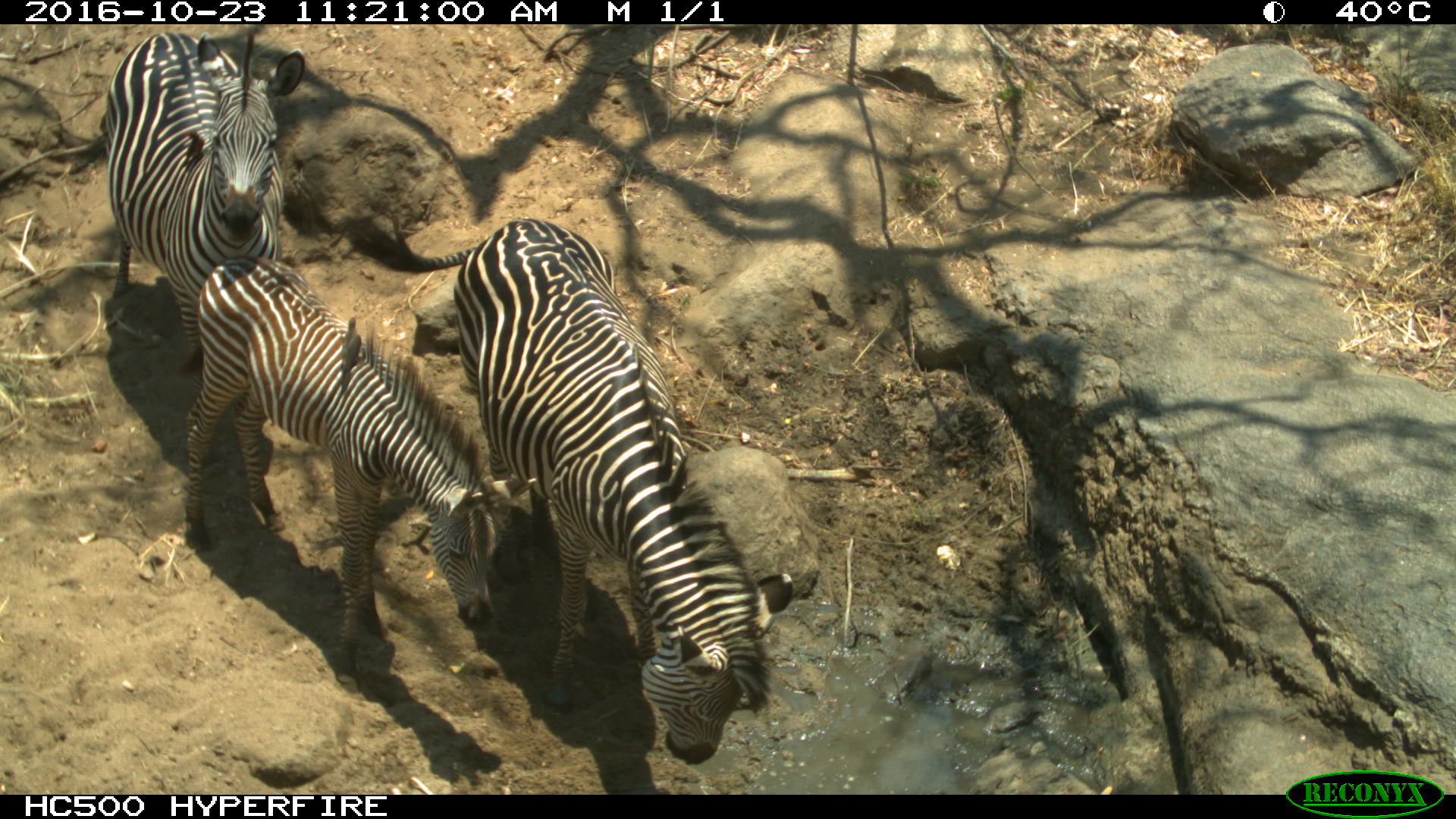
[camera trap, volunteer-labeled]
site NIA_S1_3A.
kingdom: Animalia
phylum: Chordata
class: Mammalia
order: Perissodactyla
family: Equidae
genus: Equus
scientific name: Equus quagga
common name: plains zebra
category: zebraplains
Zebraplains (plains zebra) (Equus quagga), count 3. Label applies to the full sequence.